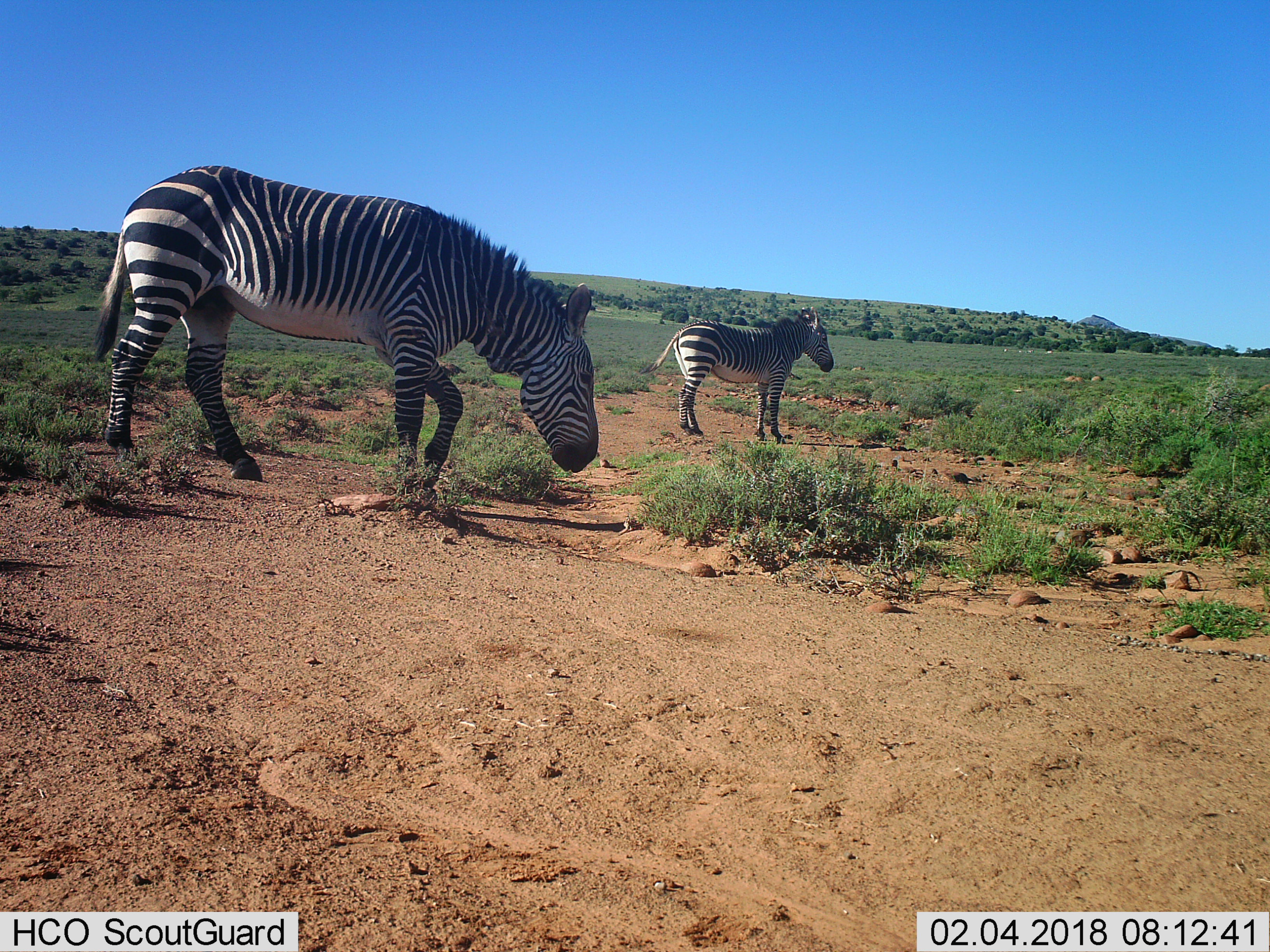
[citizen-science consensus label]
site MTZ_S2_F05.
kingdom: Animalia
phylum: Chordata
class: Mammalia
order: Perissodactyla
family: Equidae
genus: Equus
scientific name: Equus zebra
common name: mountain zebra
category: zebramountain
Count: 2.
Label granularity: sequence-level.